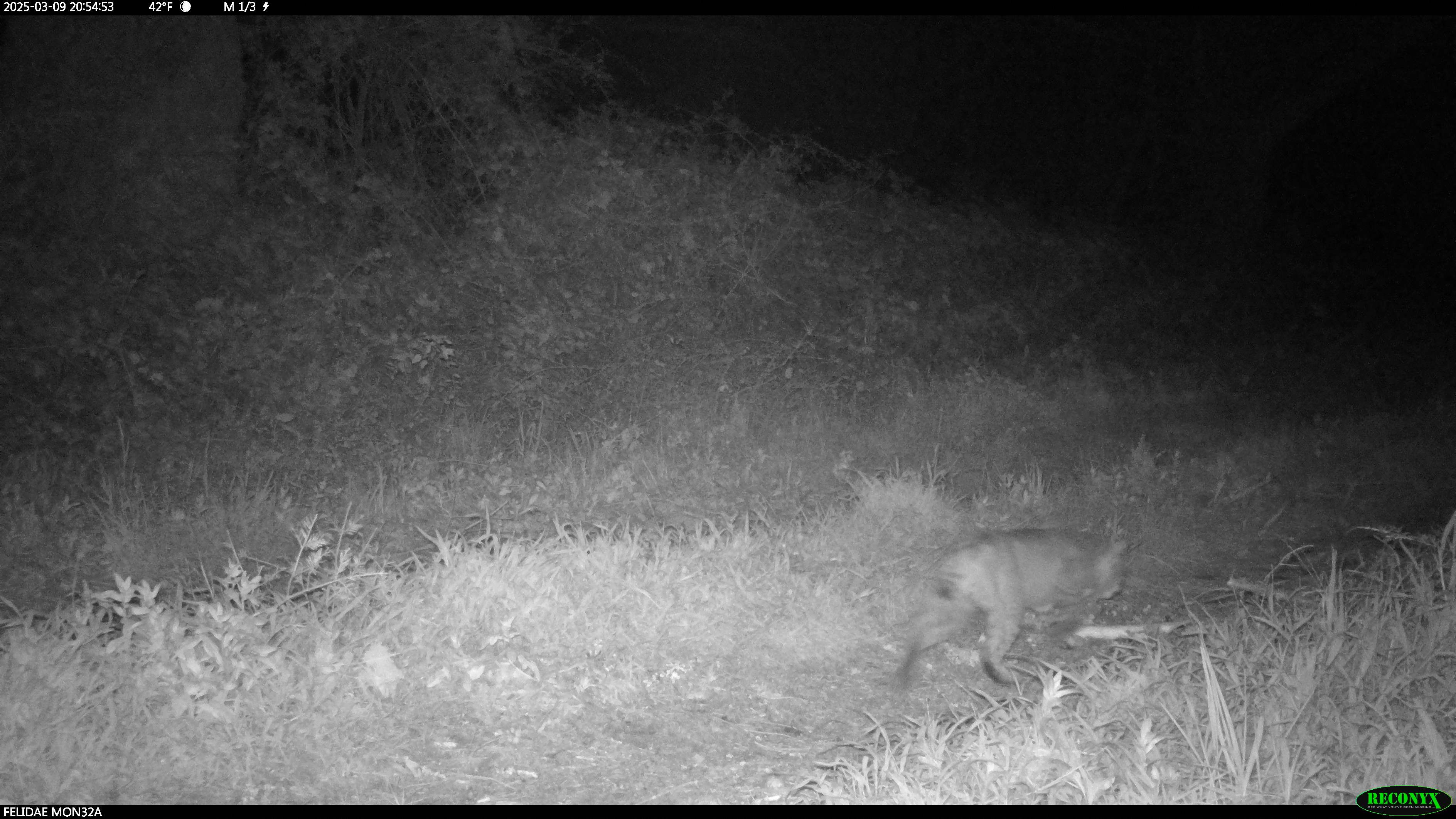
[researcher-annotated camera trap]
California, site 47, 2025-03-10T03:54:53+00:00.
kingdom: Animalia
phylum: Chordata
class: Mammalia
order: Carnivora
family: Felidae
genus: Lynx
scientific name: Lynx rufus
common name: bobcat